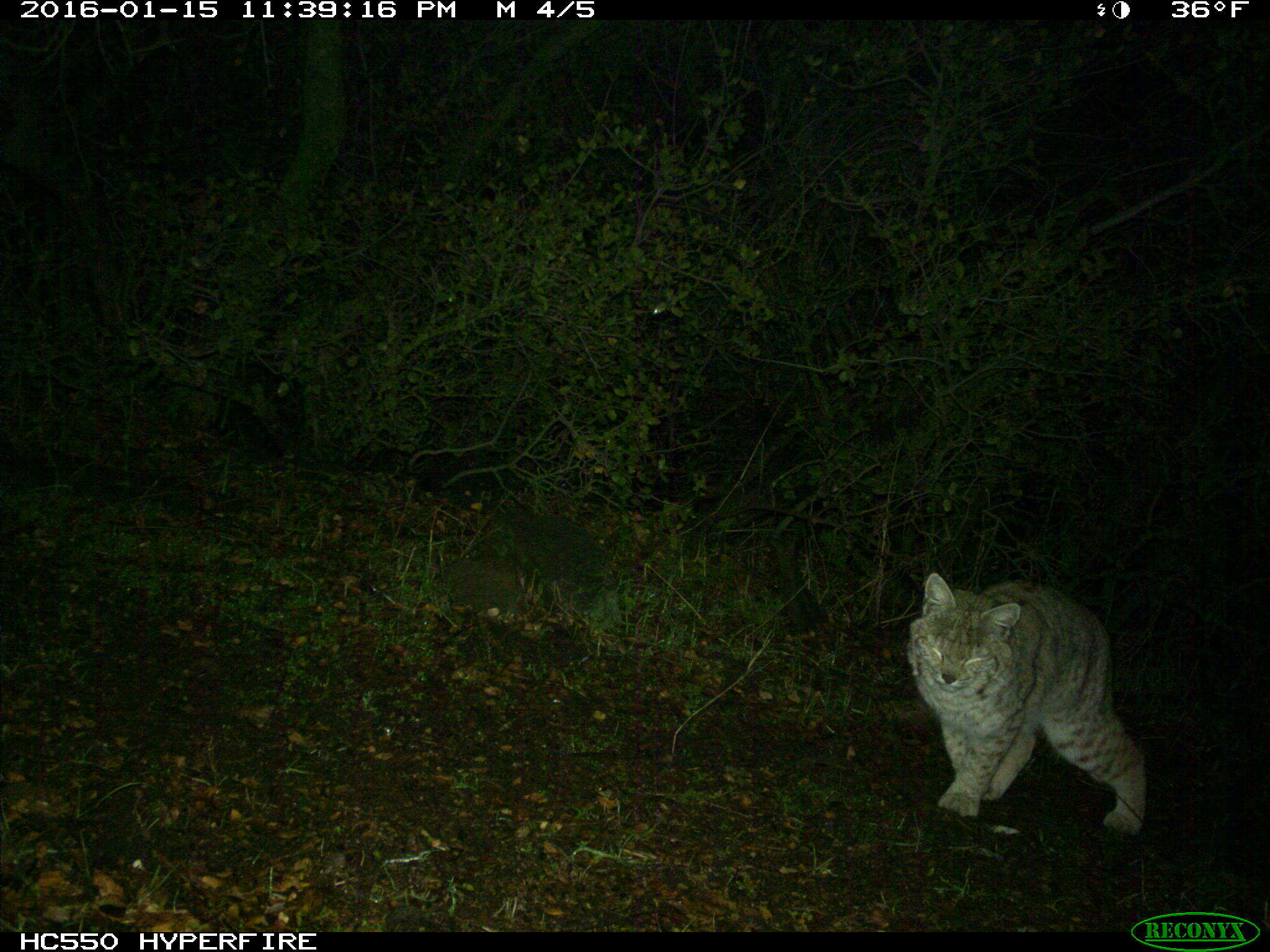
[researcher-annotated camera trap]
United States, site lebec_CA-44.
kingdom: Animalia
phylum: Chordata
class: Mammalia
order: Carnivora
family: Felidae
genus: Lynx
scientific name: Lynx rufus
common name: bobcat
Lynx rufus (bobcat).